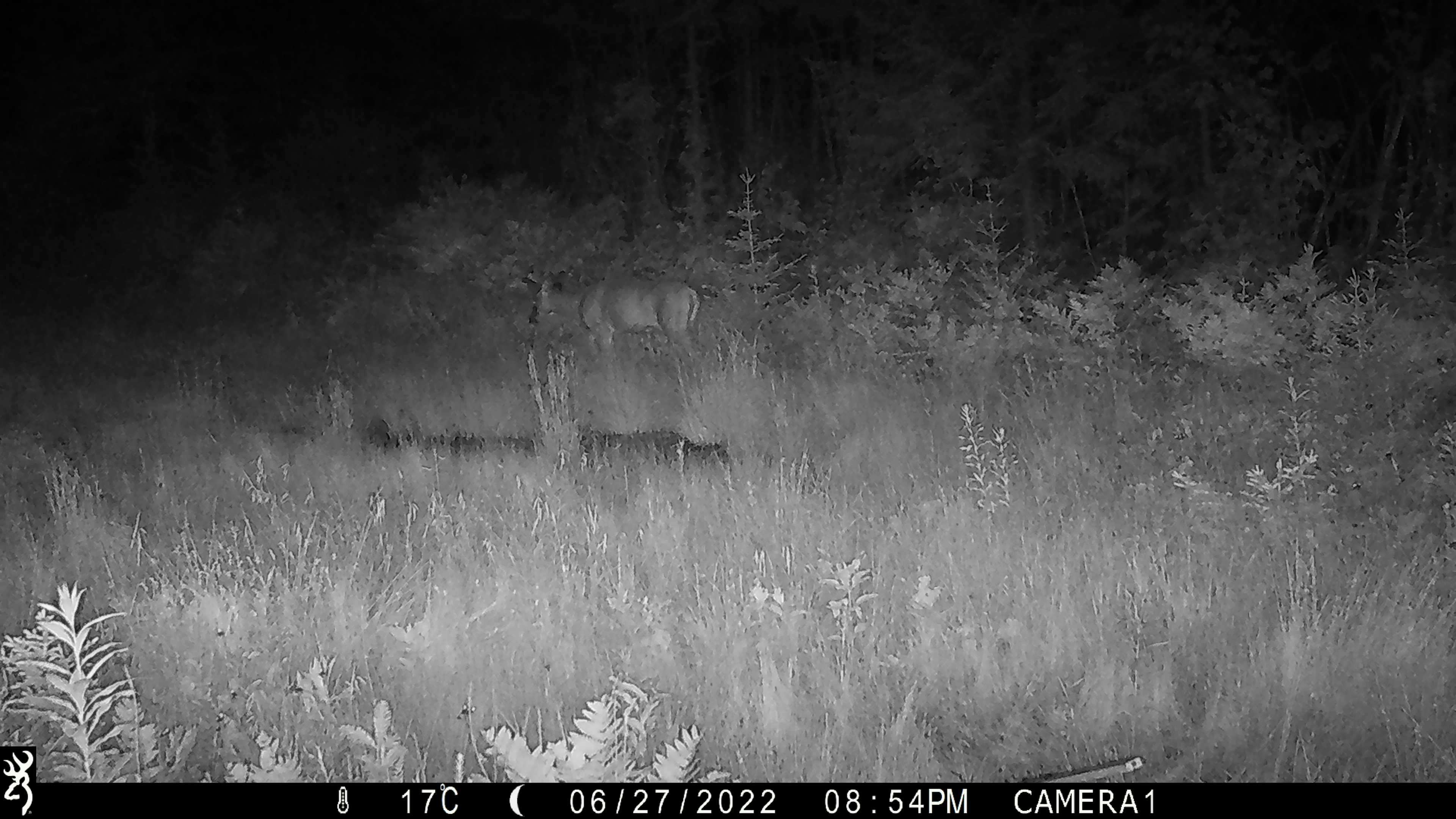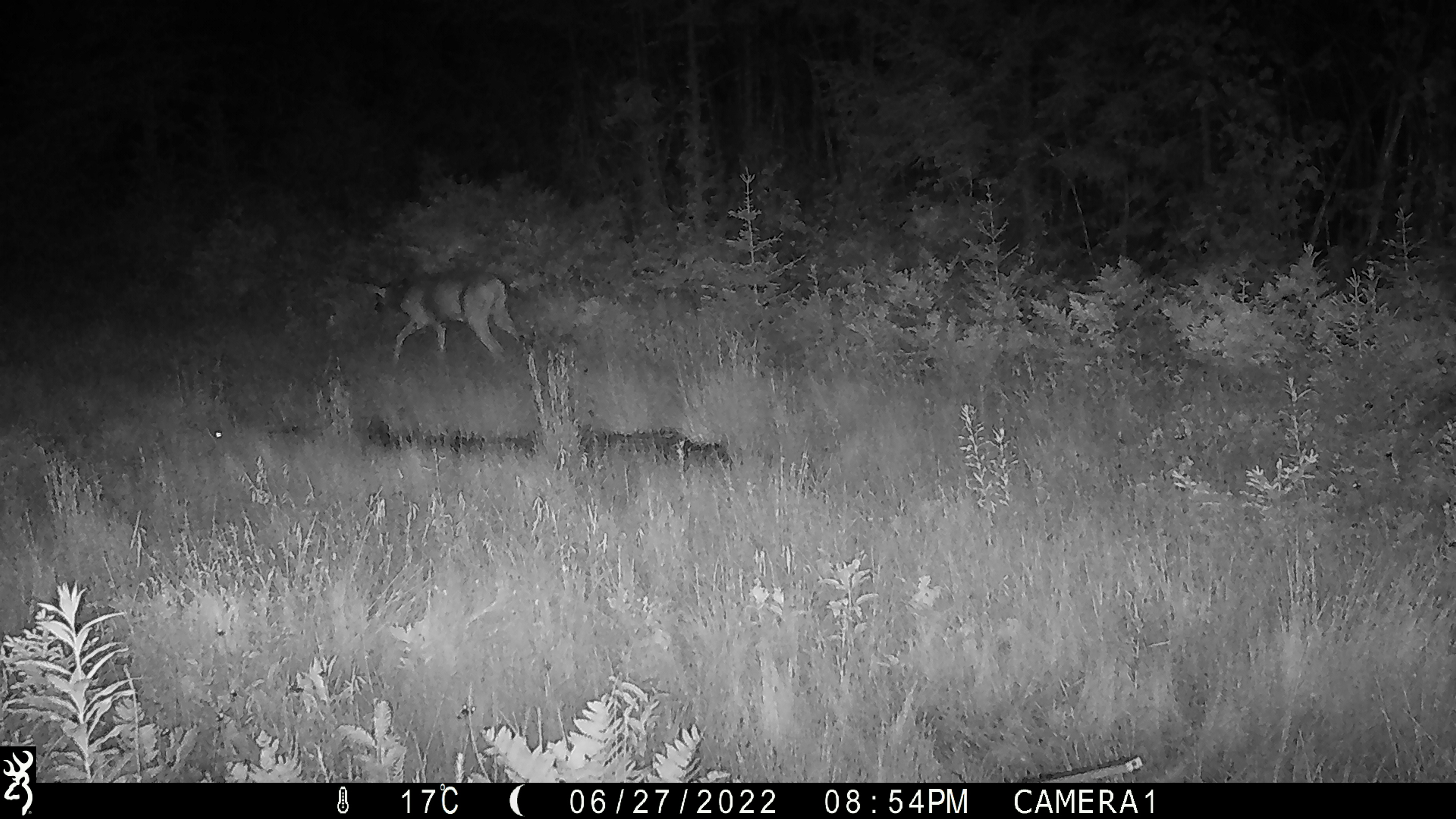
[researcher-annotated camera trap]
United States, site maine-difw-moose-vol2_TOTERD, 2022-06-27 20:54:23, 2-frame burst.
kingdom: Animalia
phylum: Chordata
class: Mammalia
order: Artiodactyla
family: Cervidae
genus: Odocoileus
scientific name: Odocoileus virginianus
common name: white-tailed deer